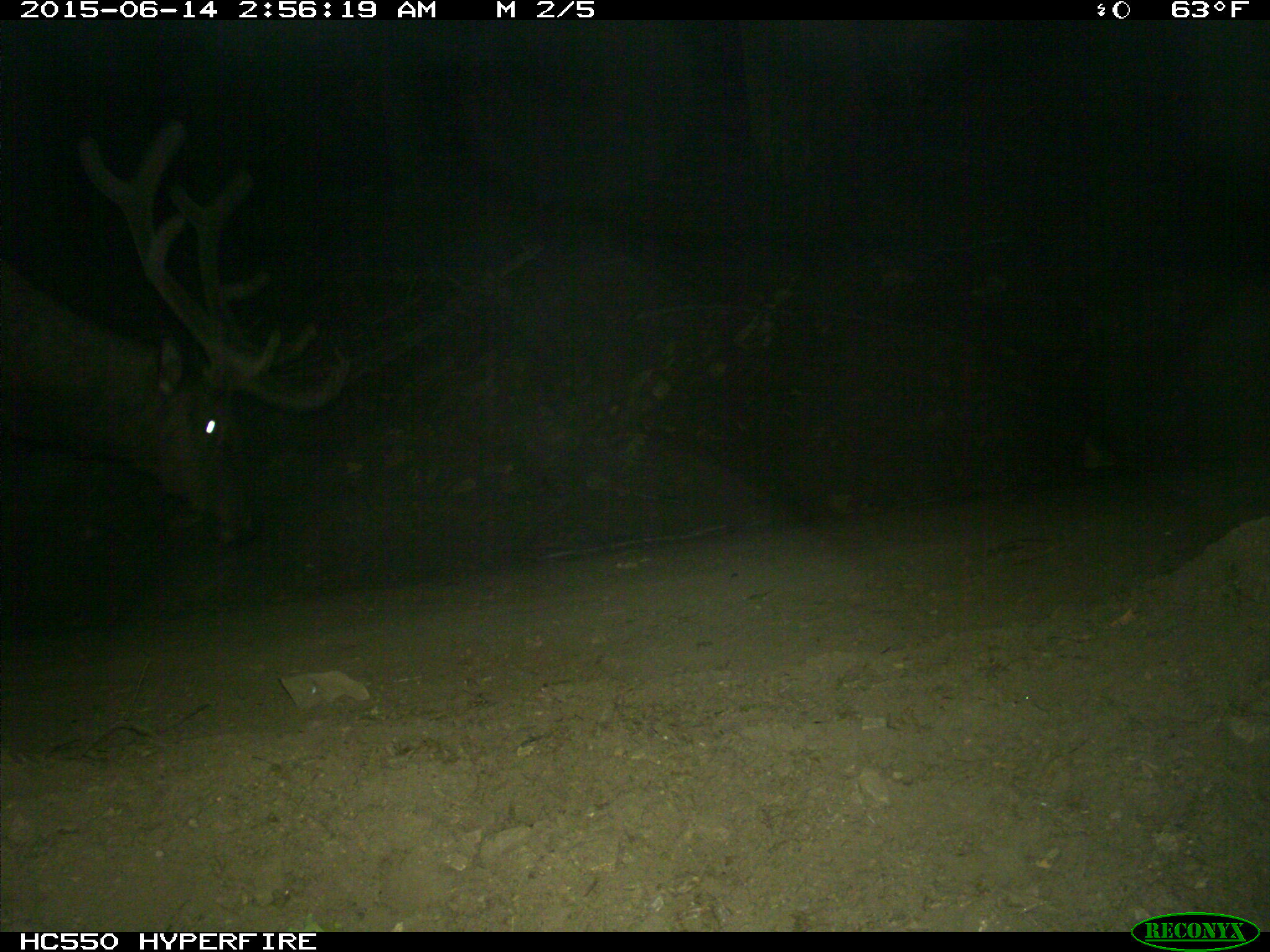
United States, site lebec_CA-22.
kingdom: Animalia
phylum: Chordata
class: Mammalia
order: Artiodactyla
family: Cervidae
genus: Cervus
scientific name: Cervus canadensis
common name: elk